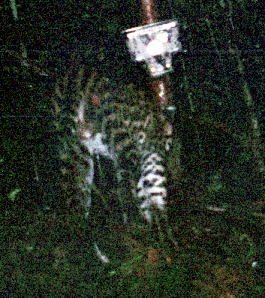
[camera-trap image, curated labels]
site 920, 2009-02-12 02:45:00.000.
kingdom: Animalia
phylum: Chordata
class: Mammalia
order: Carnivora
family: Felidae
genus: Leopardus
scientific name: Leopardus pardalis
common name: ocelot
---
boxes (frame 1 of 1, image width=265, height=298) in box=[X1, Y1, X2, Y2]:
leopardus pardalis: box=[30, 36, 172, 264]